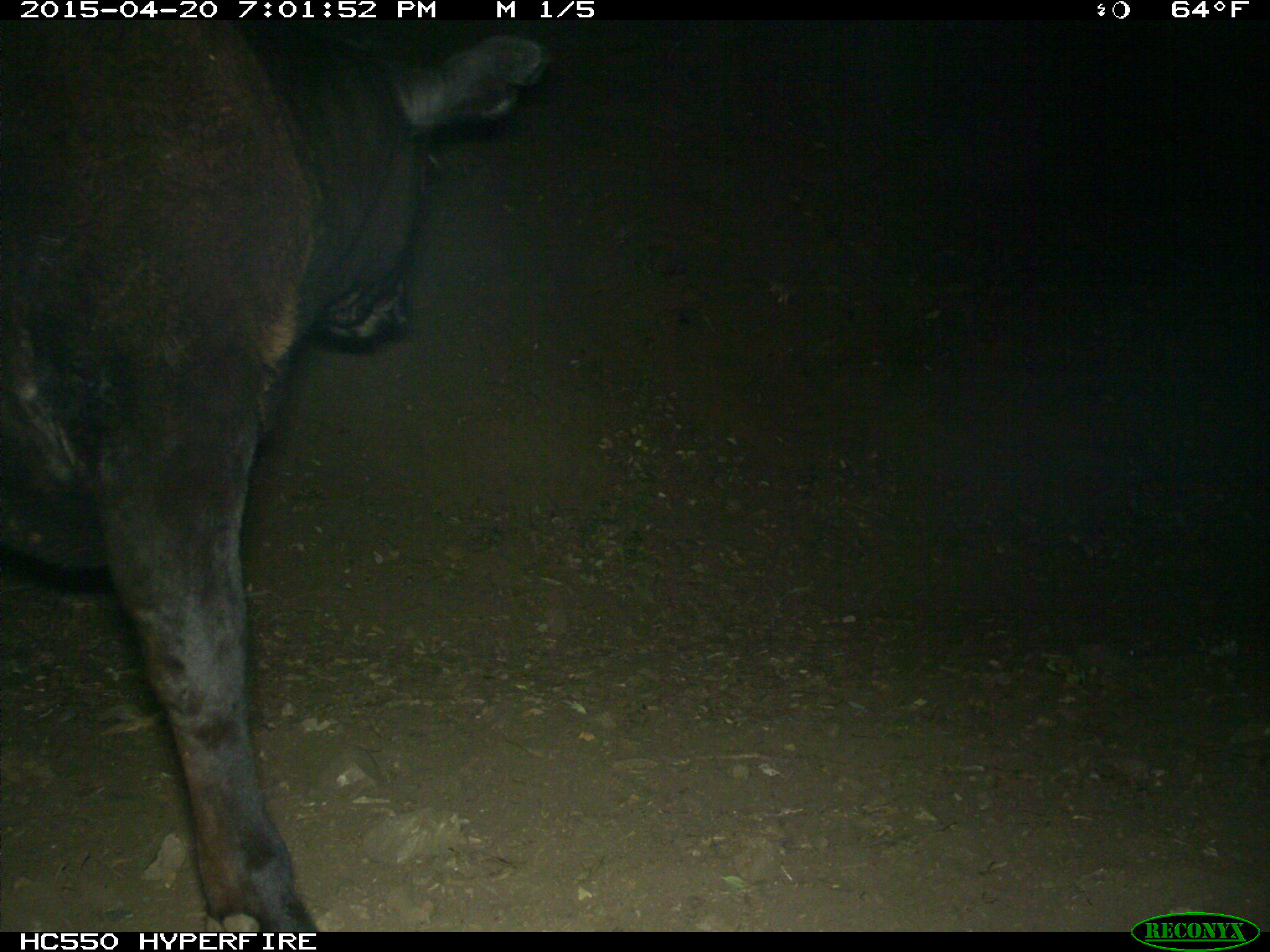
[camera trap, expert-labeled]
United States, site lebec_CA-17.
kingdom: Animalia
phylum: Chordata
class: Mammalia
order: Artiodactyla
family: Bovidae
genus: Bos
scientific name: Bos taurus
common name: domestic cow